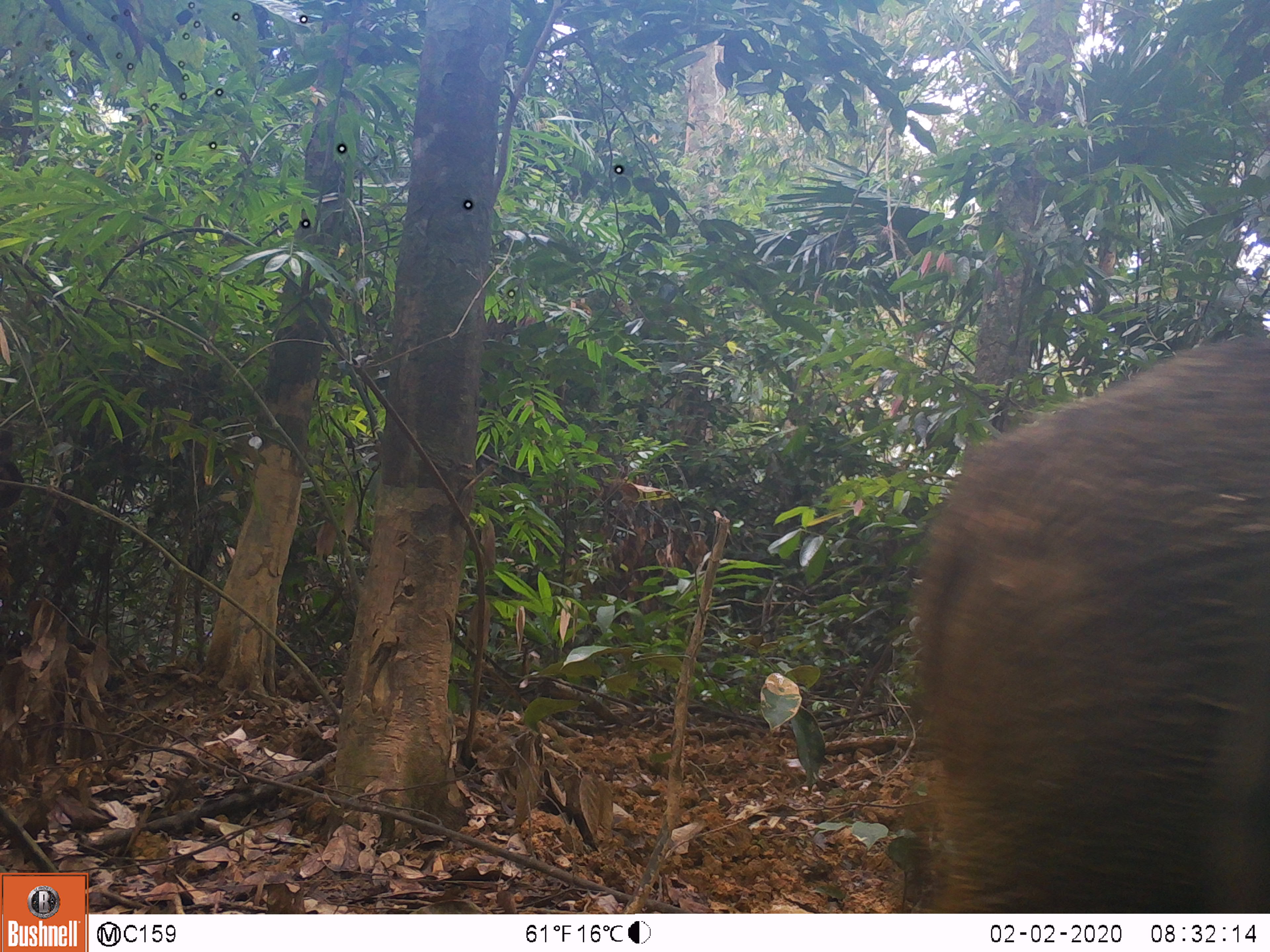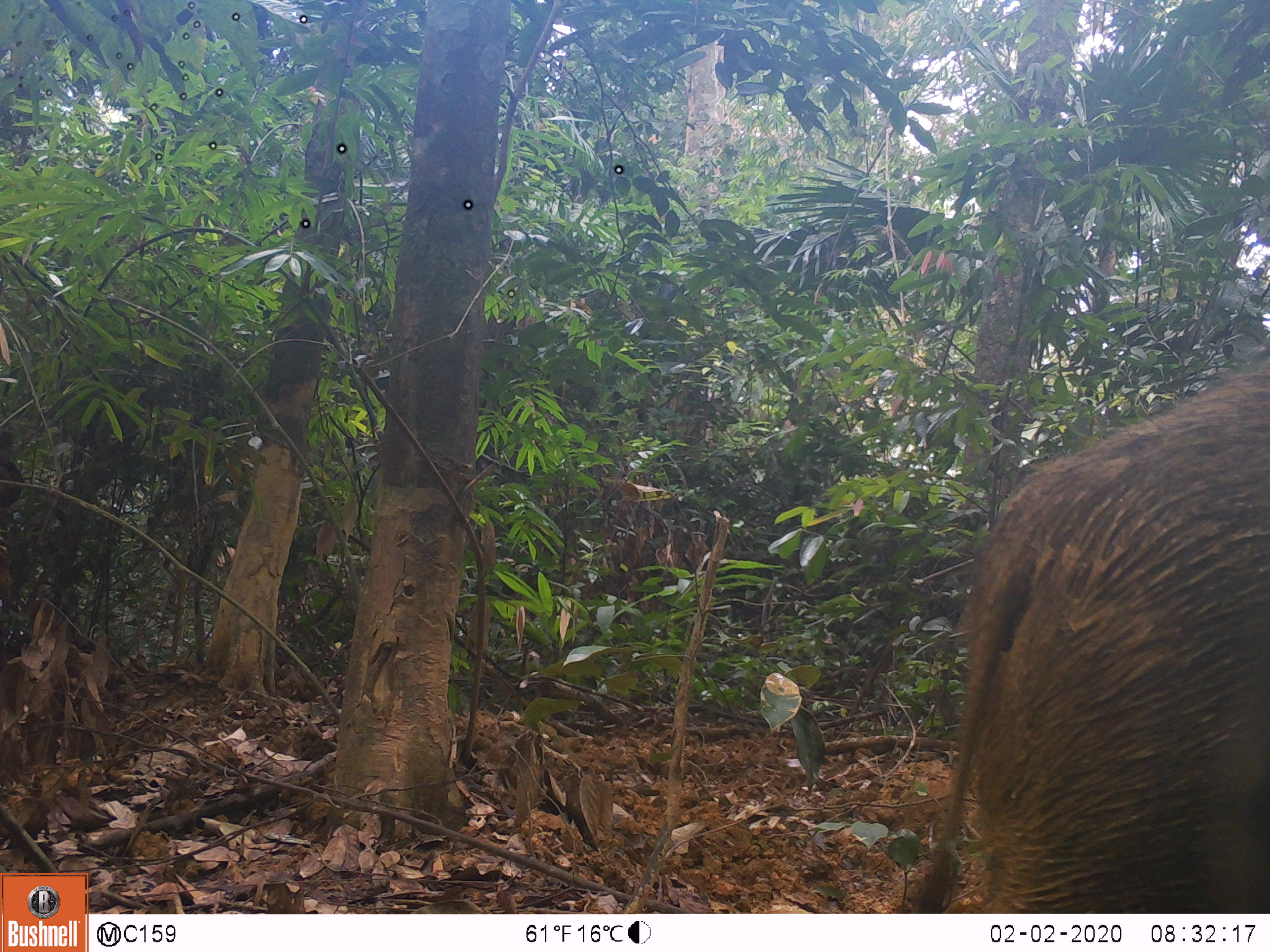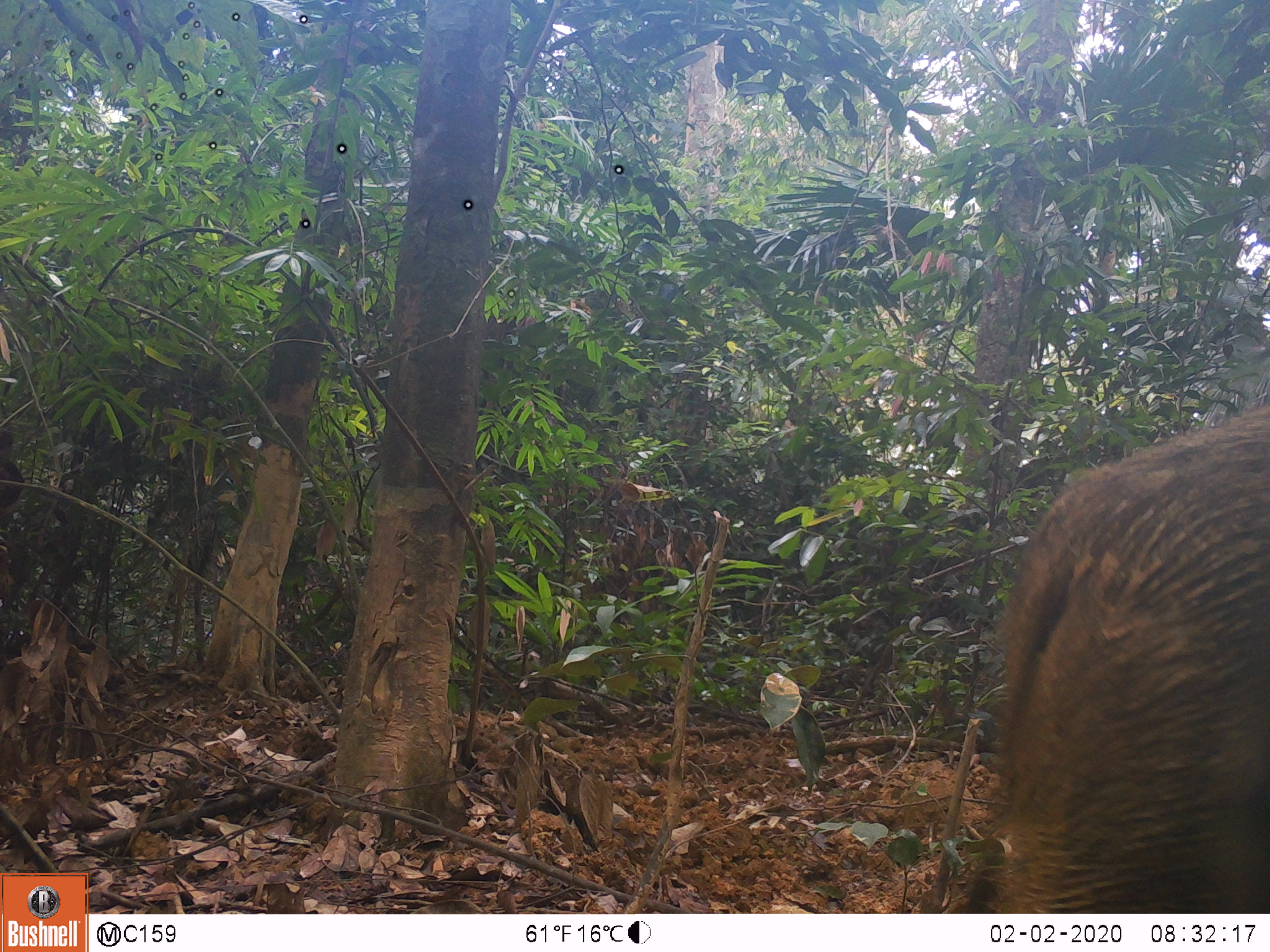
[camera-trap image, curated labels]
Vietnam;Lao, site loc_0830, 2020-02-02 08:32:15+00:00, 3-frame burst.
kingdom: Animalia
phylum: Chordata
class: Mammalia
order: Artiodactyla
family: Suidae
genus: Sus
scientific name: Sus scrofa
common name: eurasian wild pig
Eurasian wild pig (Sus scrofa). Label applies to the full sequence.